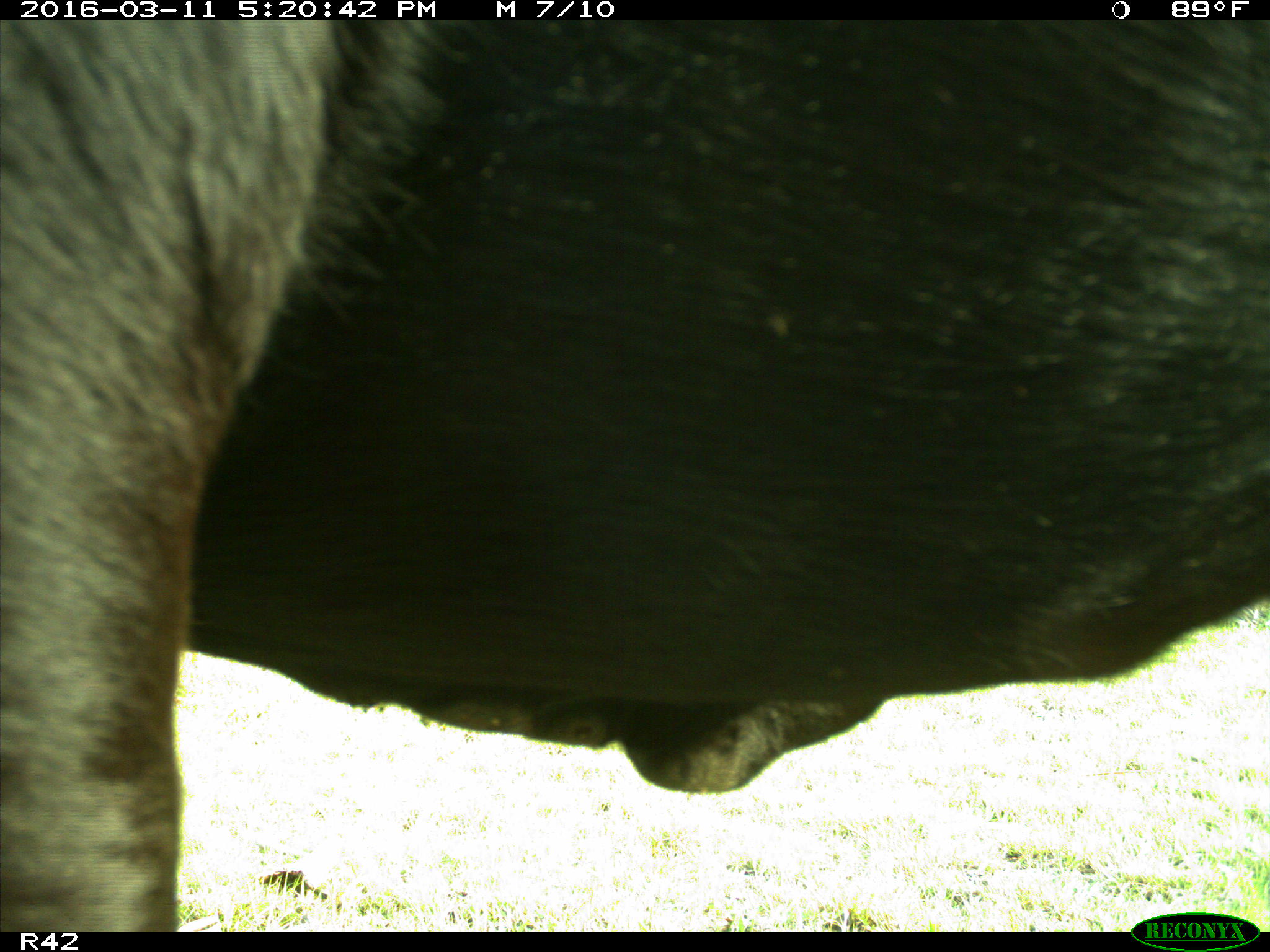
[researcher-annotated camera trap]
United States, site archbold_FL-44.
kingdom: Animalia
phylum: Chordata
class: Mammalia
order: Artiodactyla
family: Bovidae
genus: Bos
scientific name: Bos taurus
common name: domestic cow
Bos taurus (domestic cow).